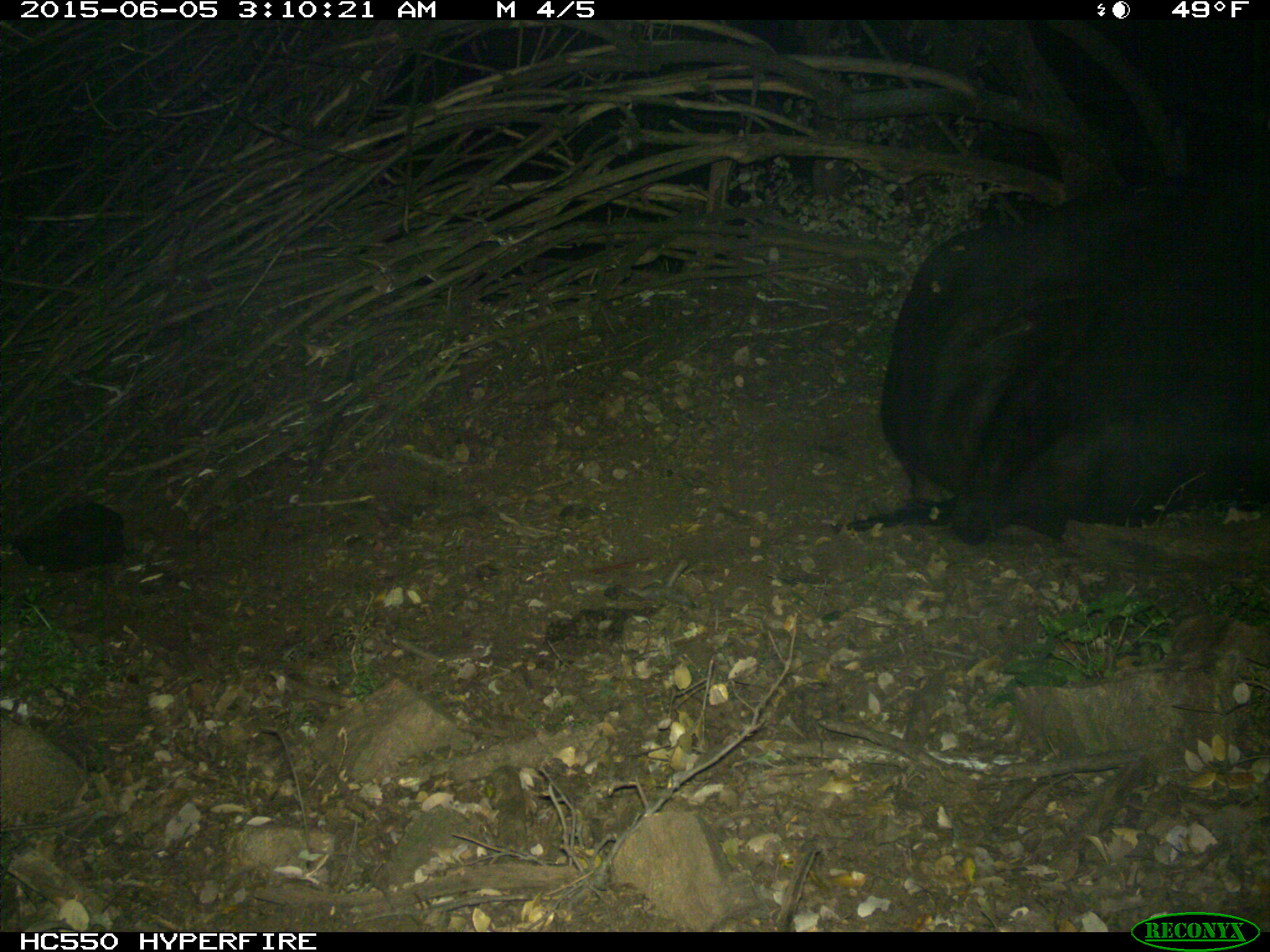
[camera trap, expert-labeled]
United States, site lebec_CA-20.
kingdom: Animalia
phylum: Chordata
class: Mammalia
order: Artiodactyla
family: Bovidae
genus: Bos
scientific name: Bos taurus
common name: domestic cow